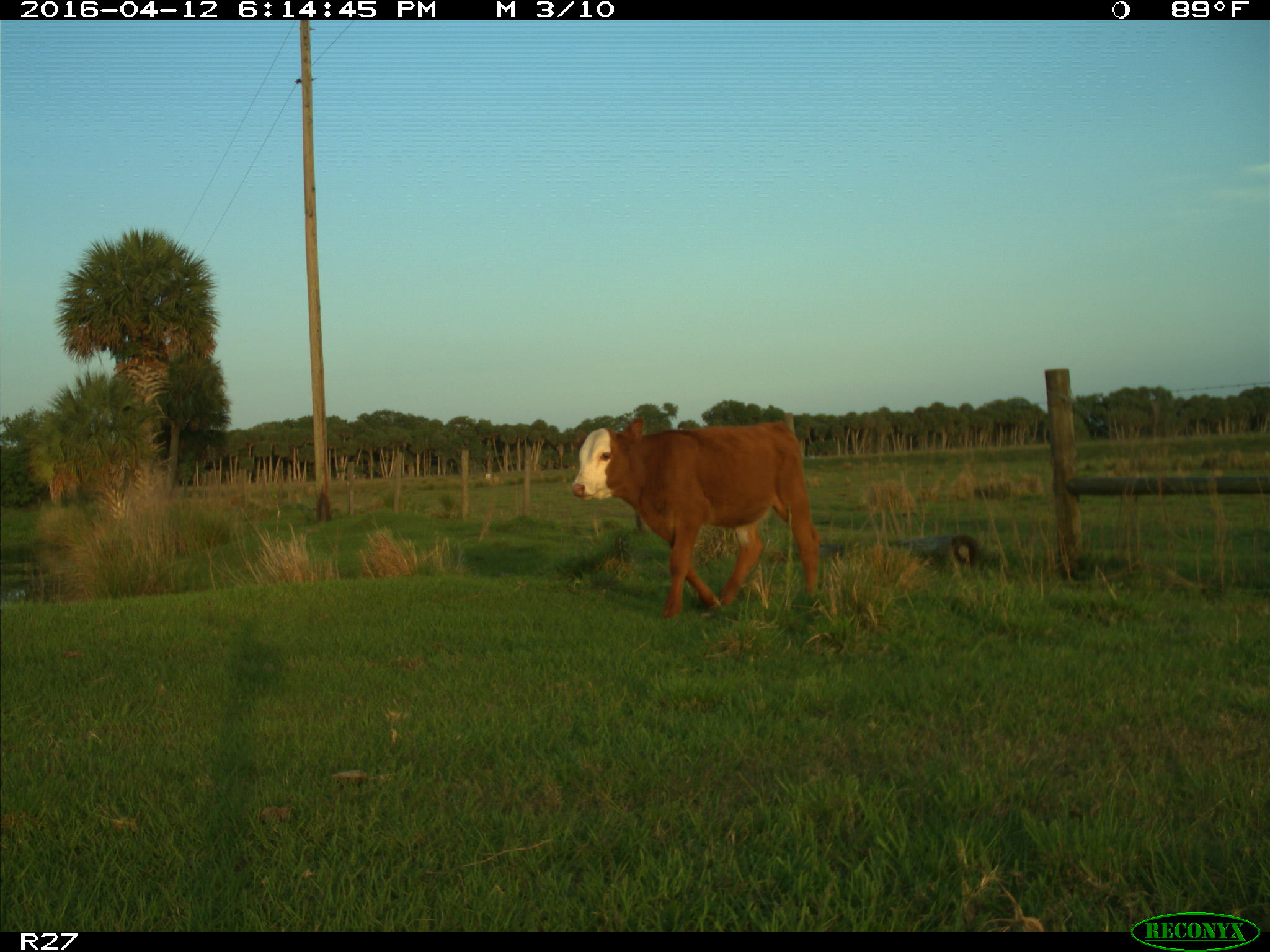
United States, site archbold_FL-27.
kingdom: Animalia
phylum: Chordata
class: Mammalia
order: Artiodactyla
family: Bovidae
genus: Bos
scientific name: Bos taurus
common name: domestic cow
Bos taurus (domestic cow).